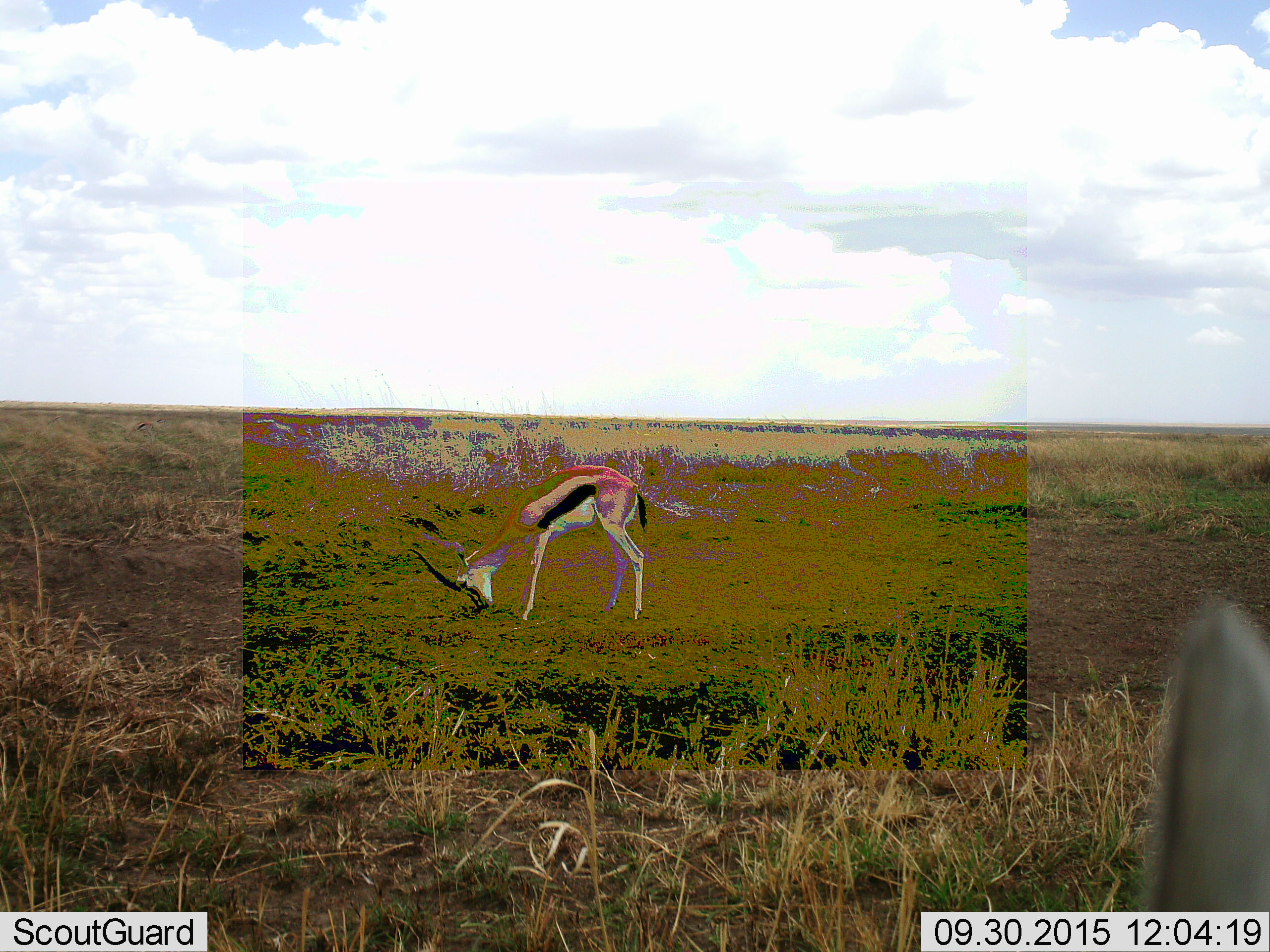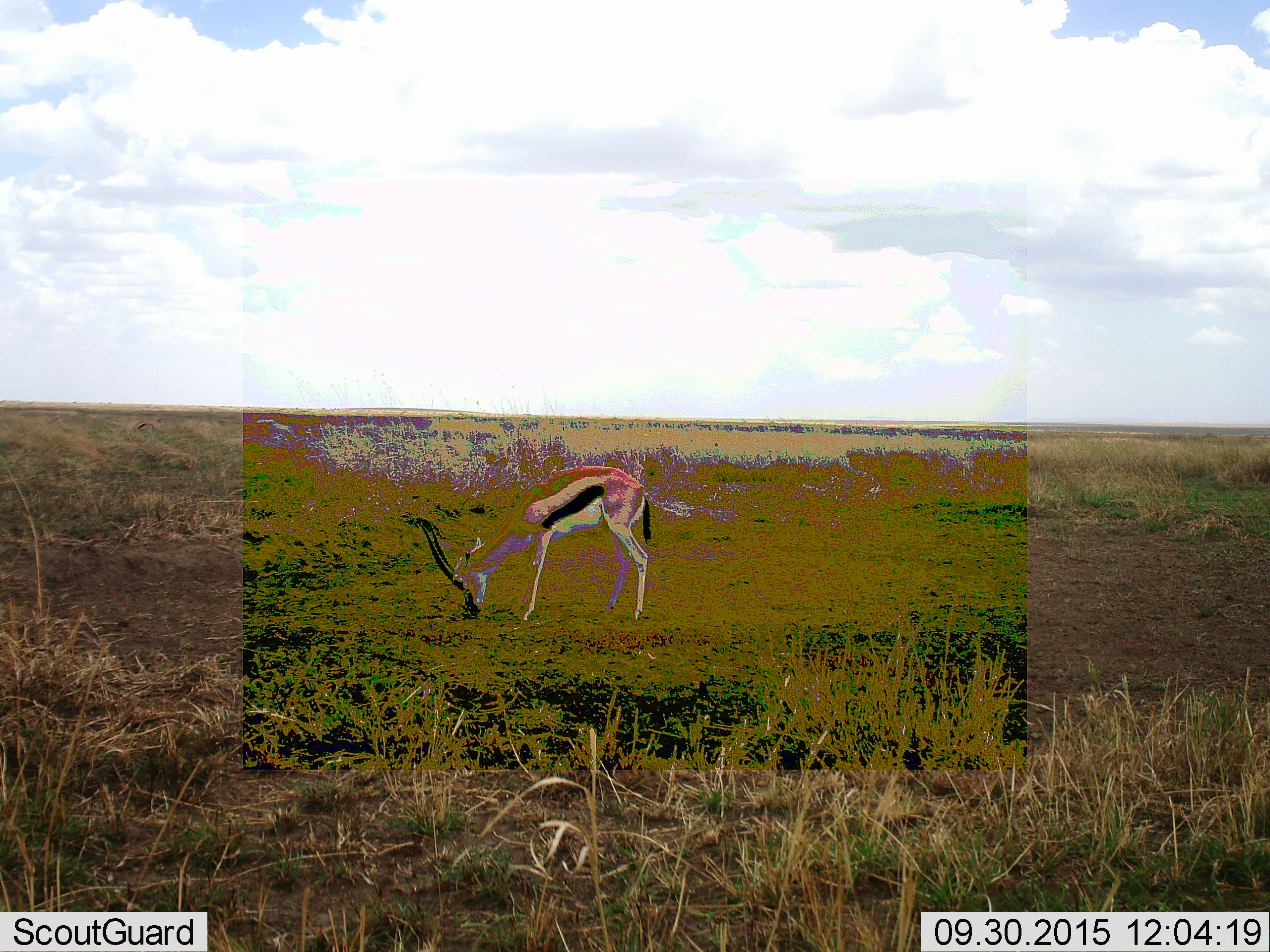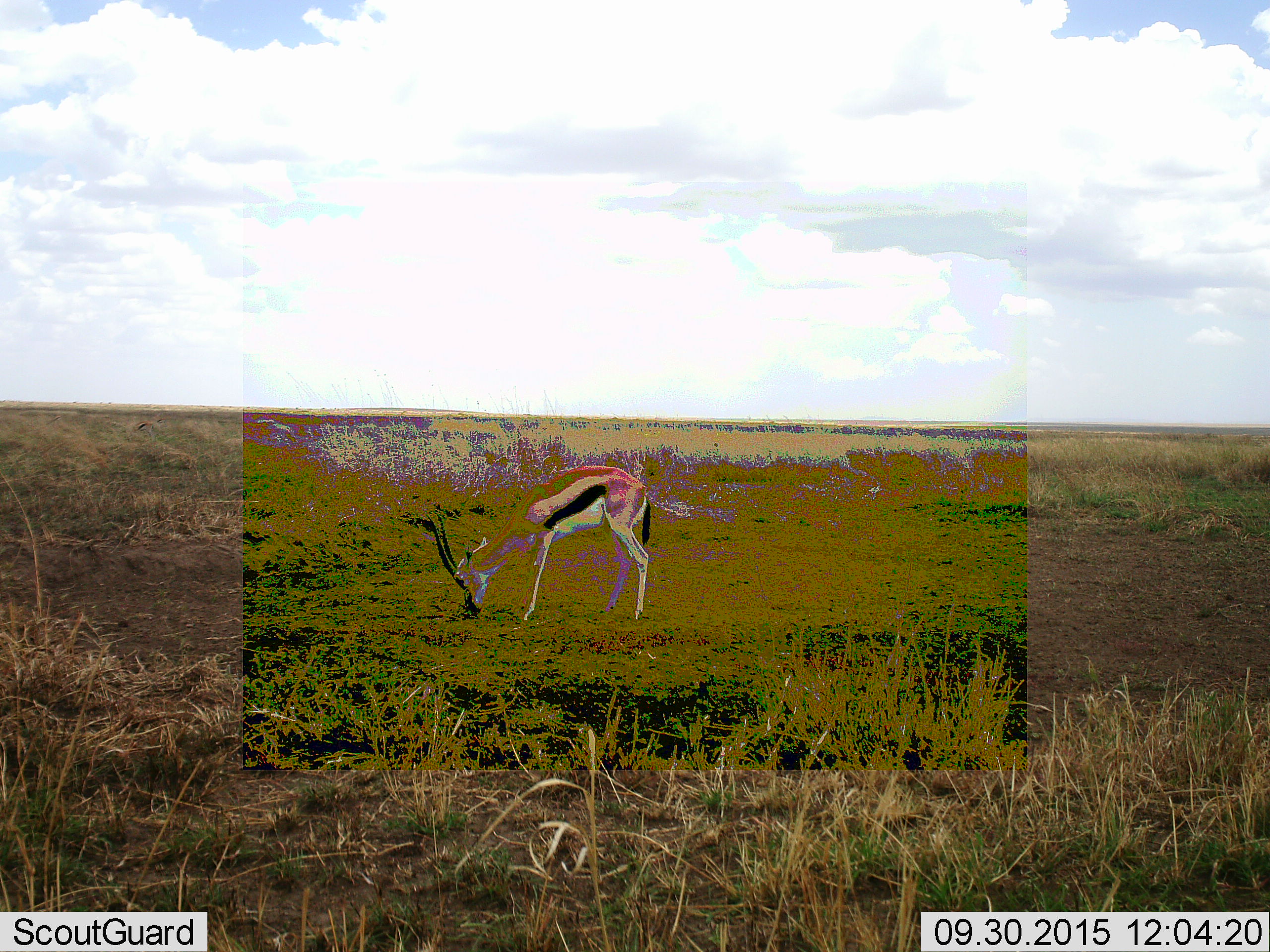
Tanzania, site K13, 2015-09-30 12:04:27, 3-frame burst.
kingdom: Animalia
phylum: Chordata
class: Mammalia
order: Artiodactyla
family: Bovidae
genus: Eudorcas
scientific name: Eudorcas thomsonii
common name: thomson's gazelle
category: gazellethomsons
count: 2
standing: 33%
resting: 0%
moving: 11%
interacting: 0%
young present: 0%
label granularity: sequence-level